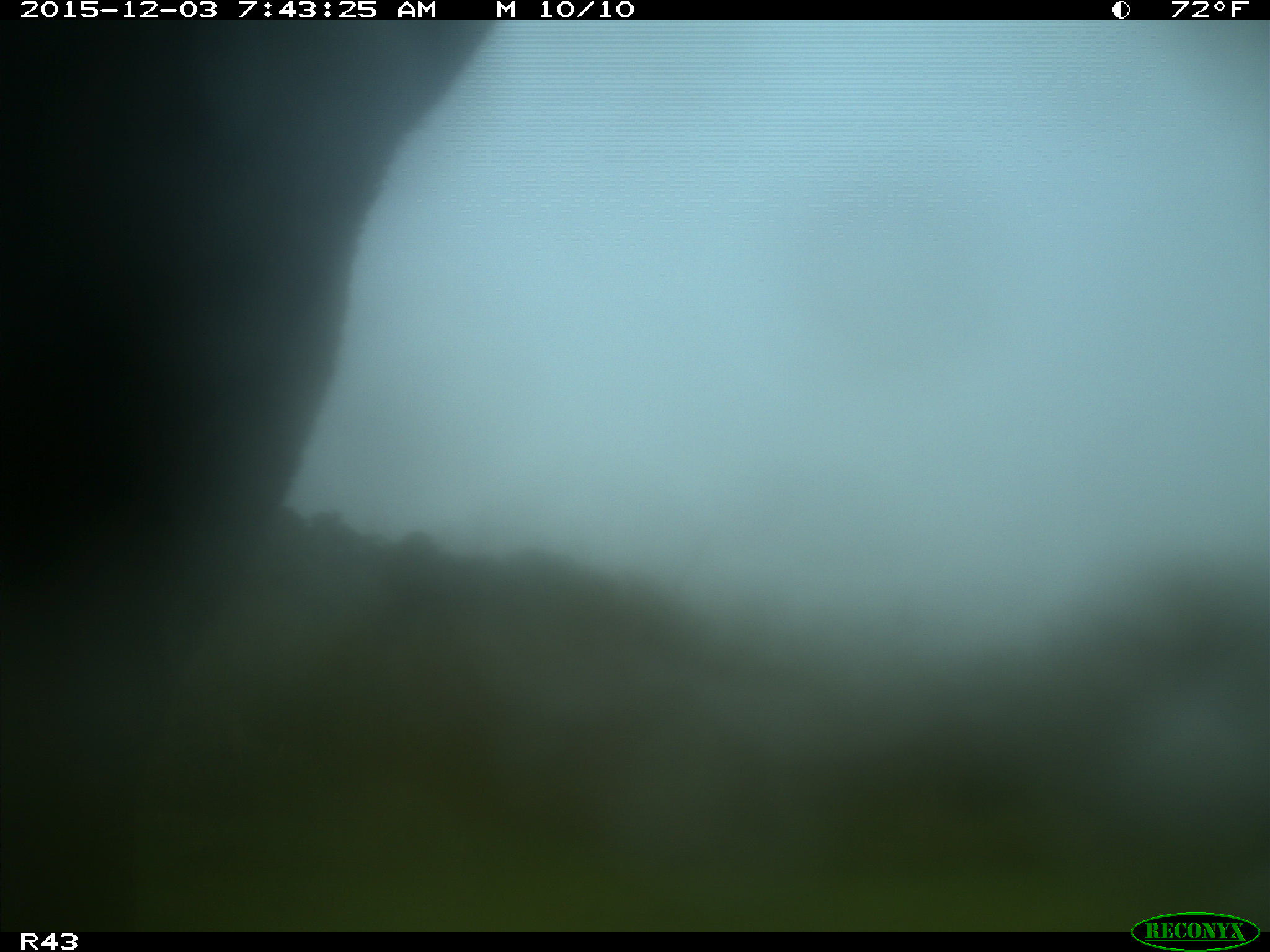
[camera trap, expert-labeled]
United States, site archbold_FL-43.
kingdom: Animalia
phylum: Chordata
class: Mammalia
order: Artiodactyla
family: Bovidae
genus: Bos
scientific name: Bos taurus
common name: domestic cow